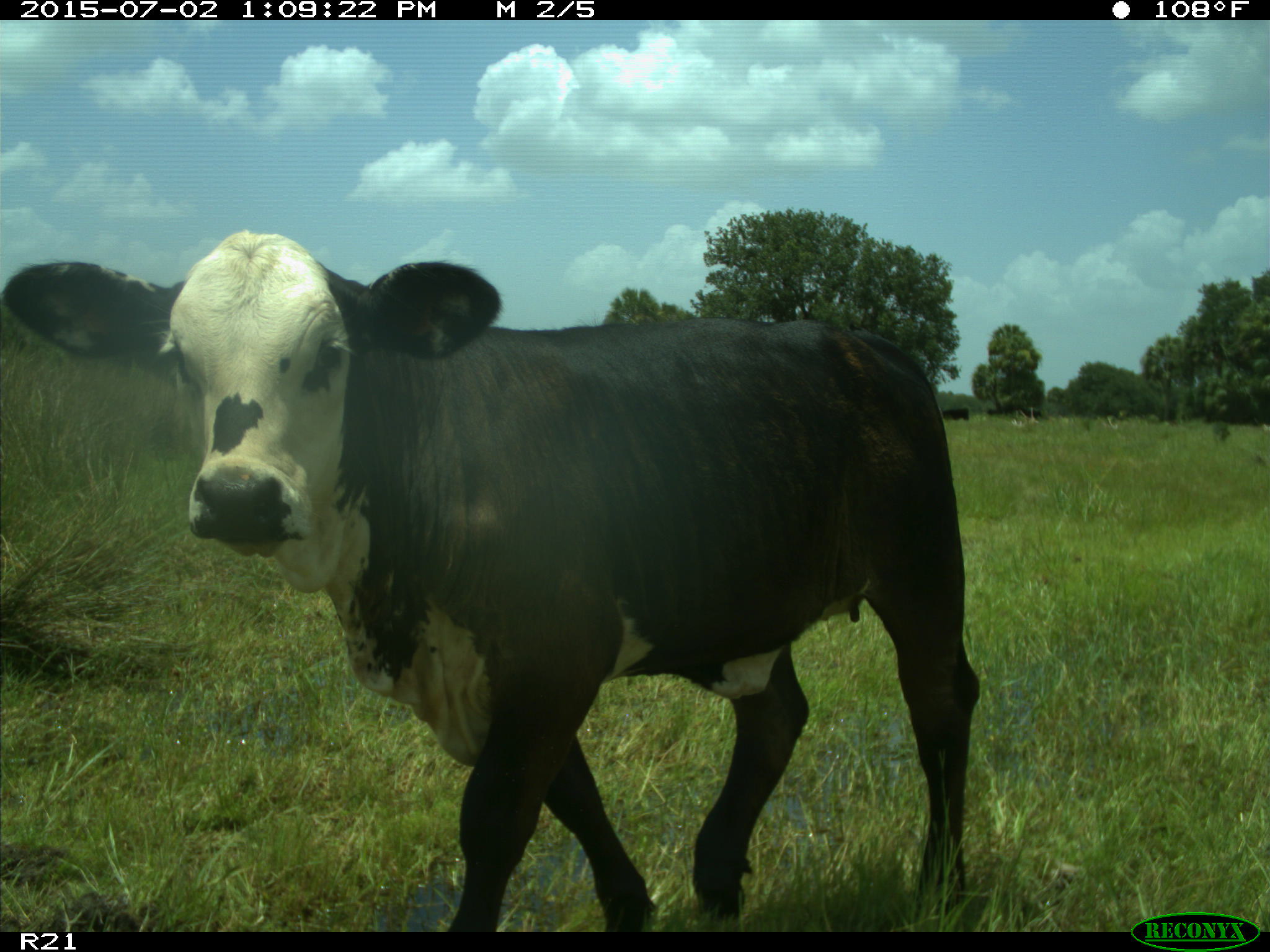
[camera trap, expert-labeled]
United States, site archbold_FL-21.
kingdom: Animalia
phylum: Chordata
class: Mammalia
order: Artiodactyla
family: Bovidae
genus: Bos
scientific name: Bos taurus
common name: domestic cow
Bos taurus (domestic cow).